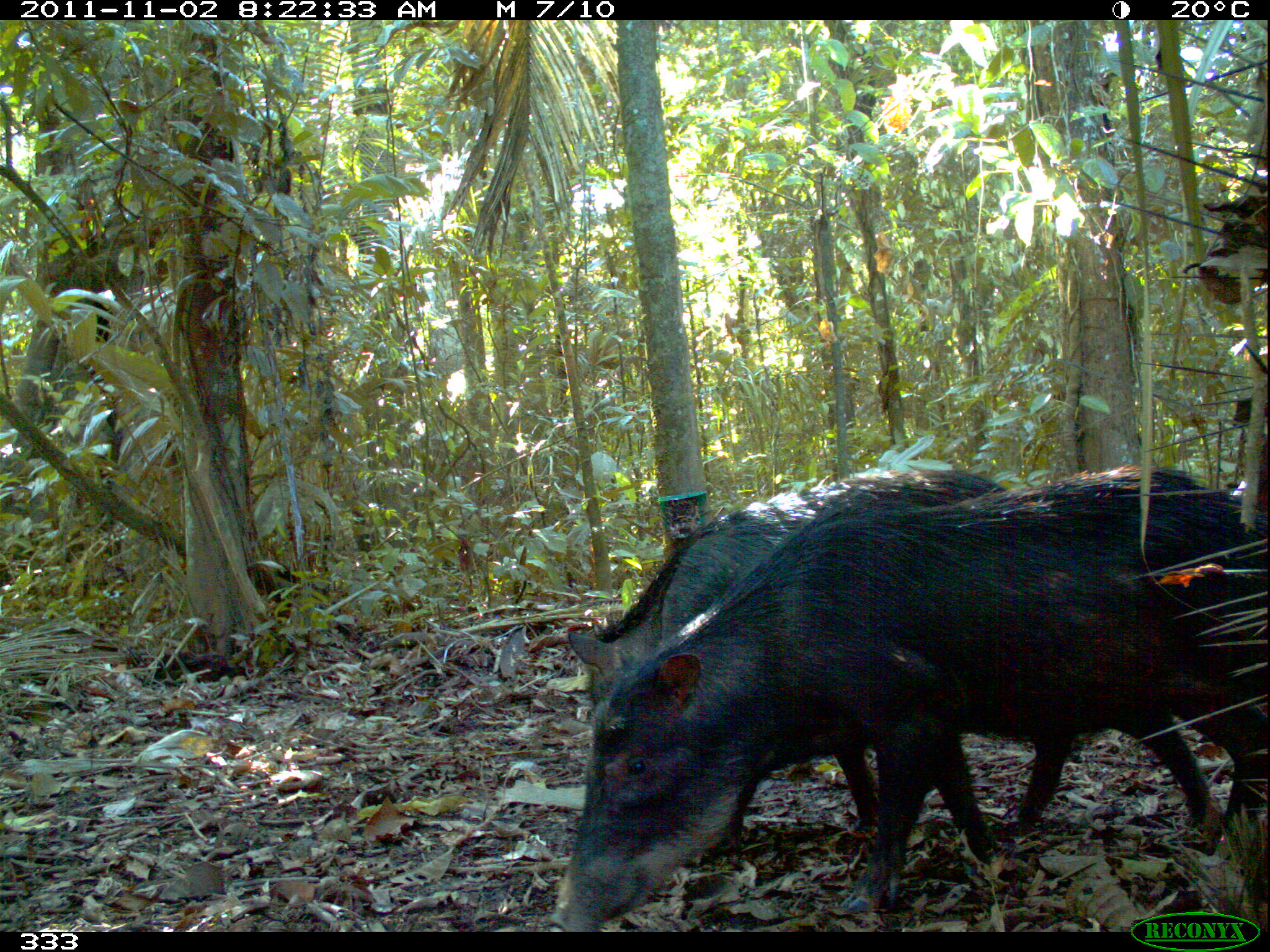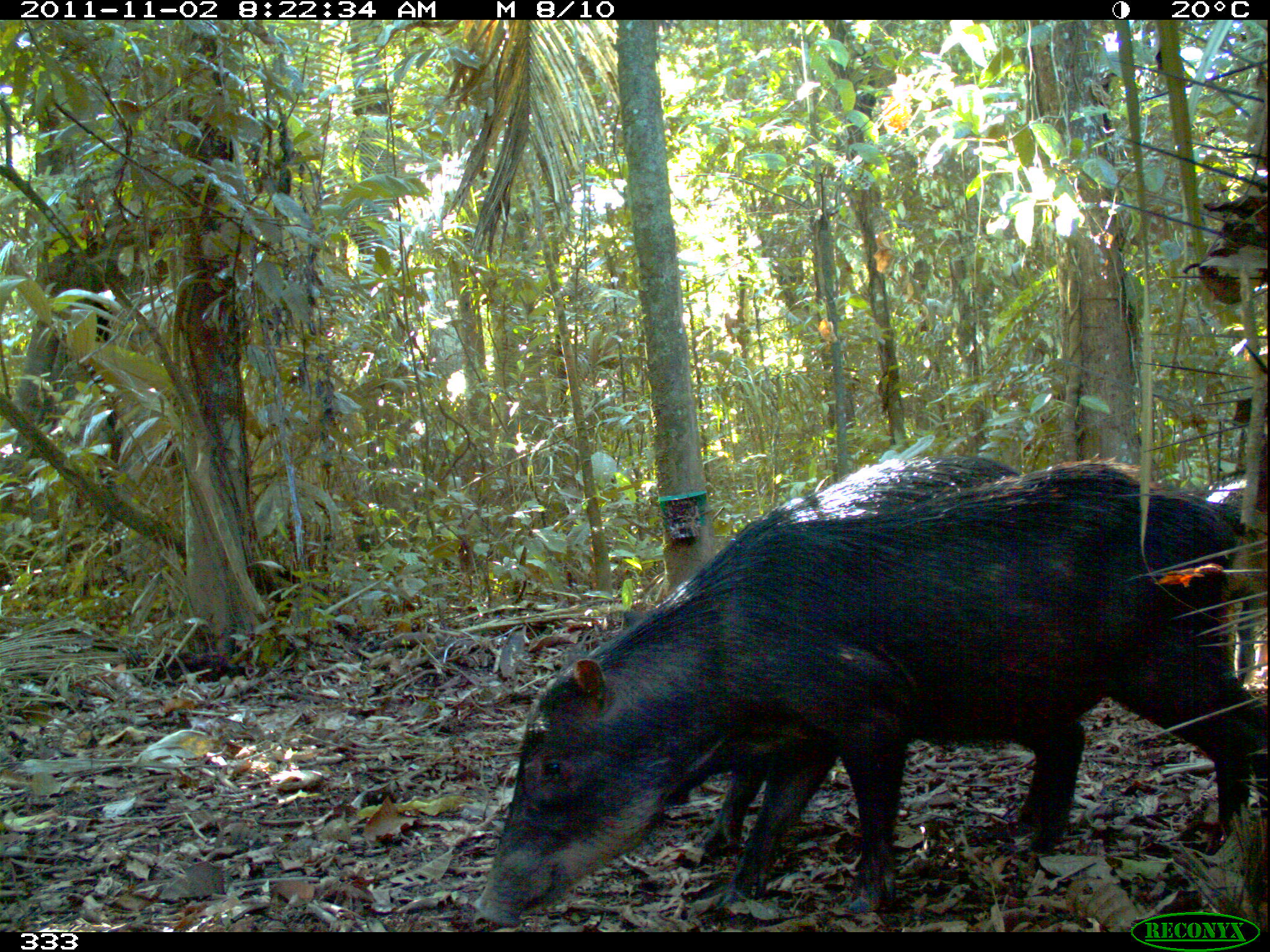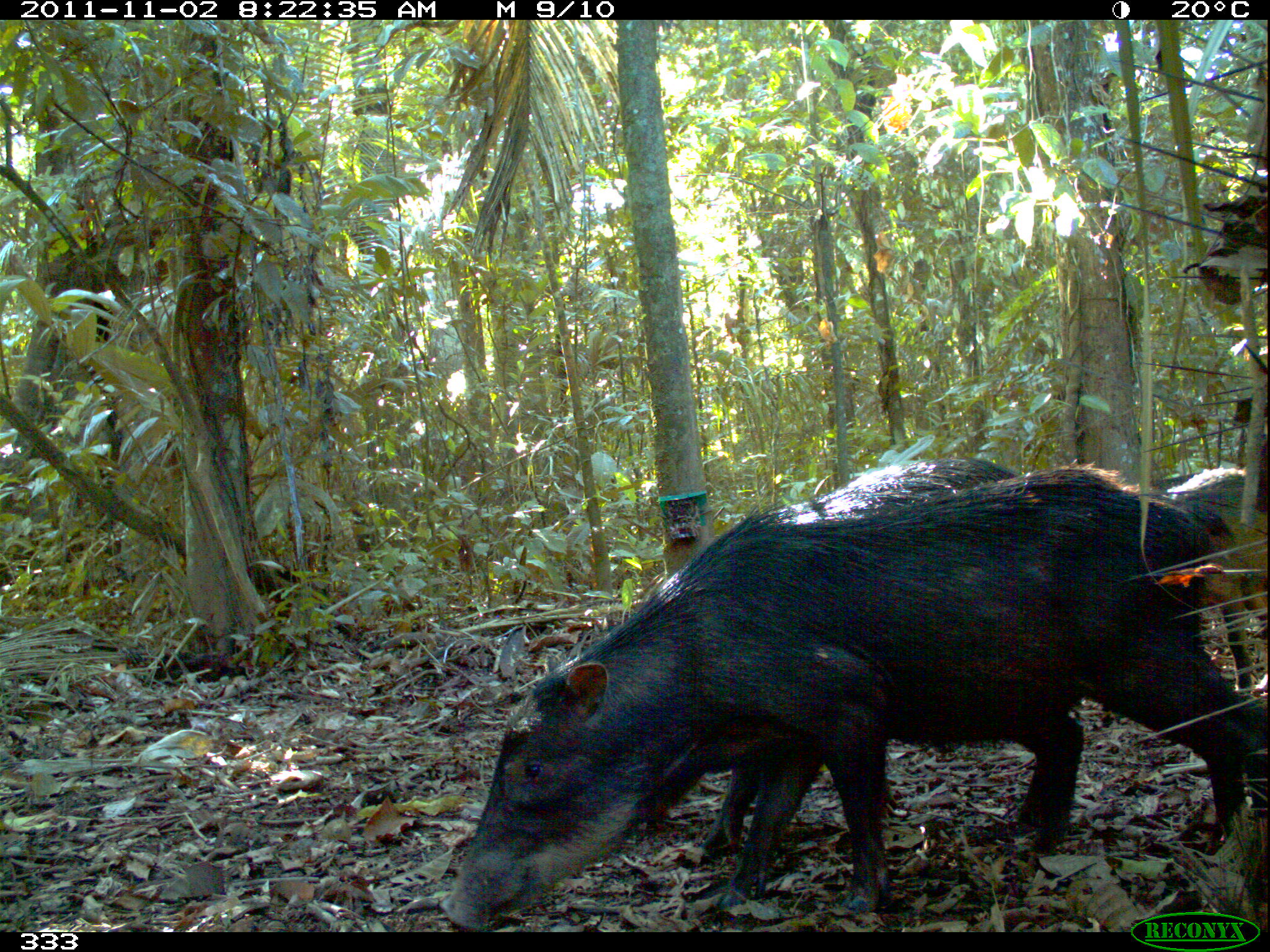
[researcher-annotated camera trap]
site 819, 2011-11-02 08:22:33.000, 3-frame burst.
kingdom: Animalia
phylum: Chordata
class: Mammalia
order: Artiodactyla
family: Tayassuidae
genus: Tayassu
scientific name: Tayassu pecari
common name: white-lipped peccary